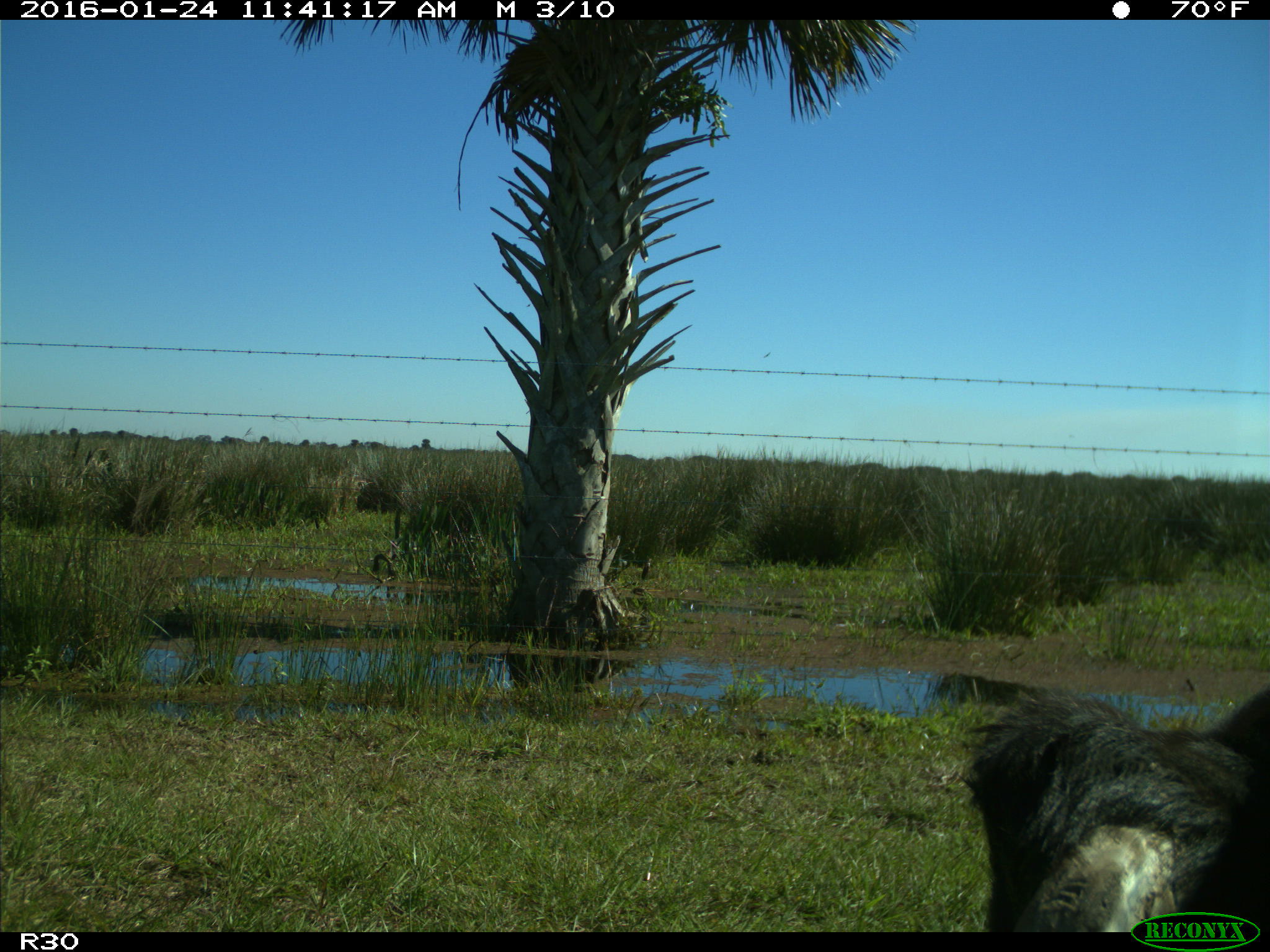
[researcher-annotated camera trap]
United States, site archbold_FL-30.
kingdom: Animalia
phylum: Chordata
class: Mammalia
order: Artiodactyla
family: Bovidae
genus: Bos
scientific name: Bos taurus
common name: domestic cow